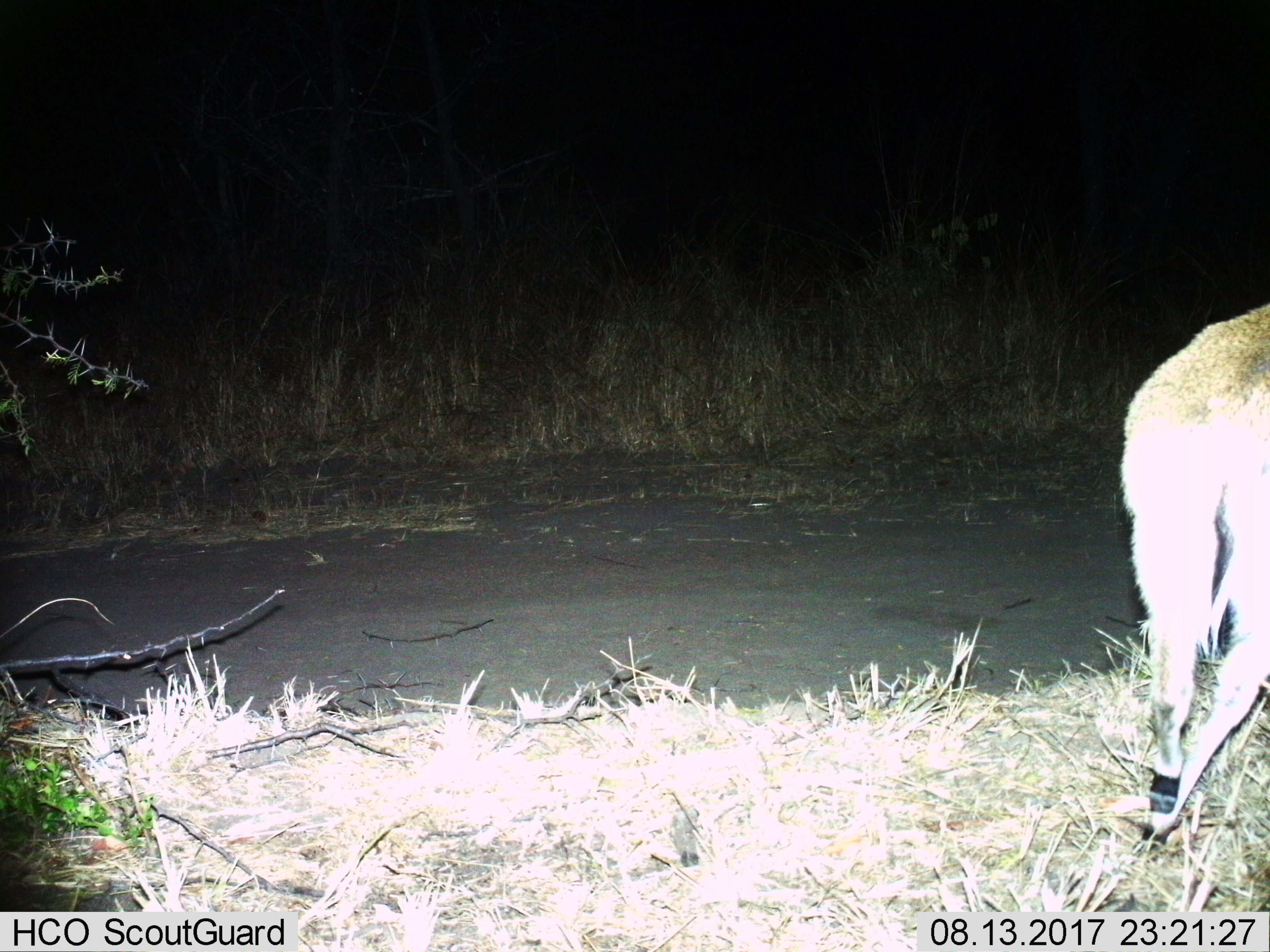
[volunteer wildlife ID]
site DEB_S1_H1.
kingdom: Animalia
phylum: Chordata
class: Mammalia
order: Artiodactyla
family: Bovidae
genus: Aepyceros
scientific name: Aepyceros melampus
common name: impala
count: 1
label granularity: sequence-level